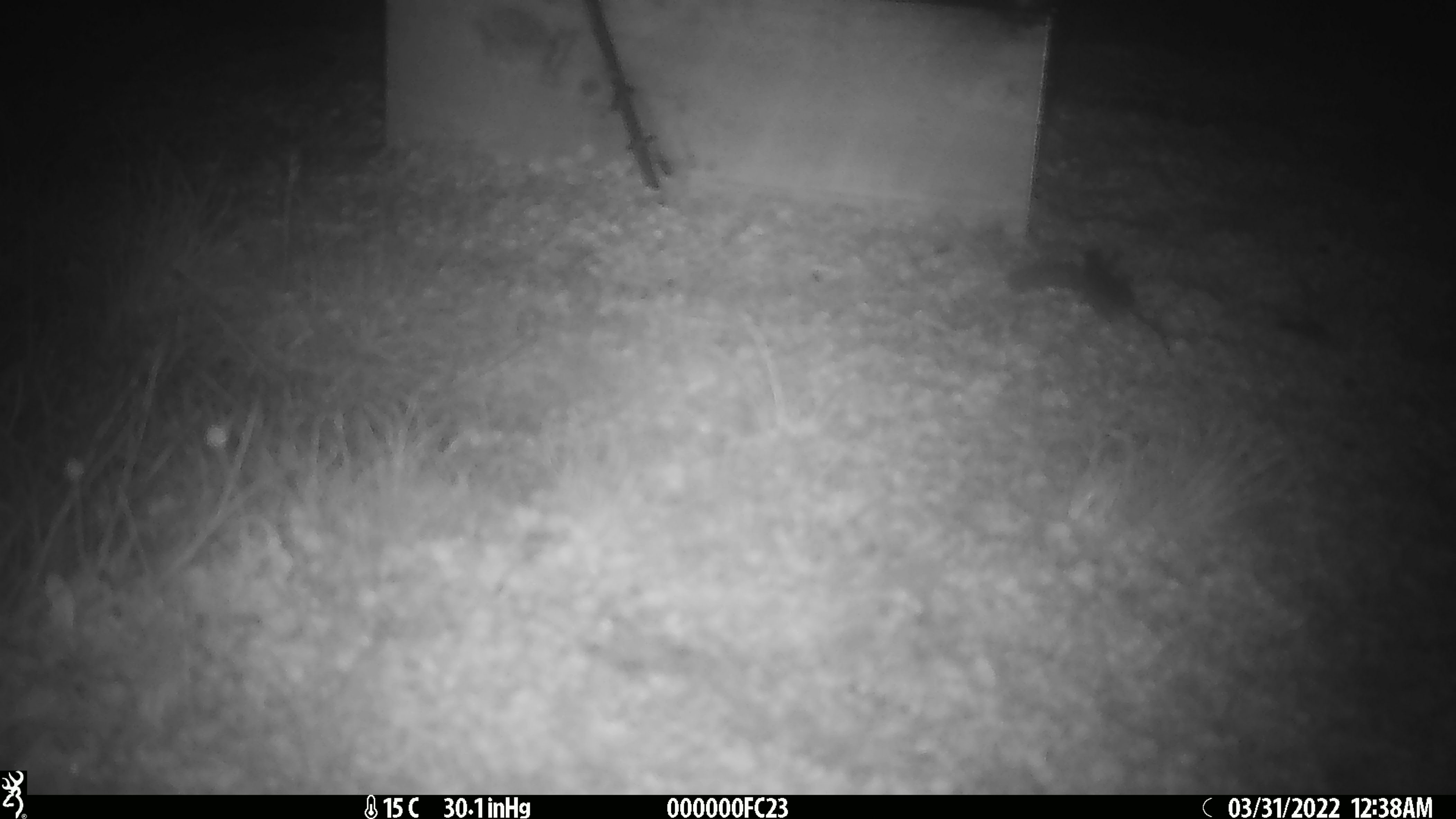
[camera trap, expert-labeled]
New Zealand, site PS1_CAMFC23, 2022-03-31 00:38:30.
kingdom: Animalia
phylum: Chordata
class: Mammalia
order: Rodentia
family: Muridae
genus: Mus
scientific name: Mus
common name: mouse